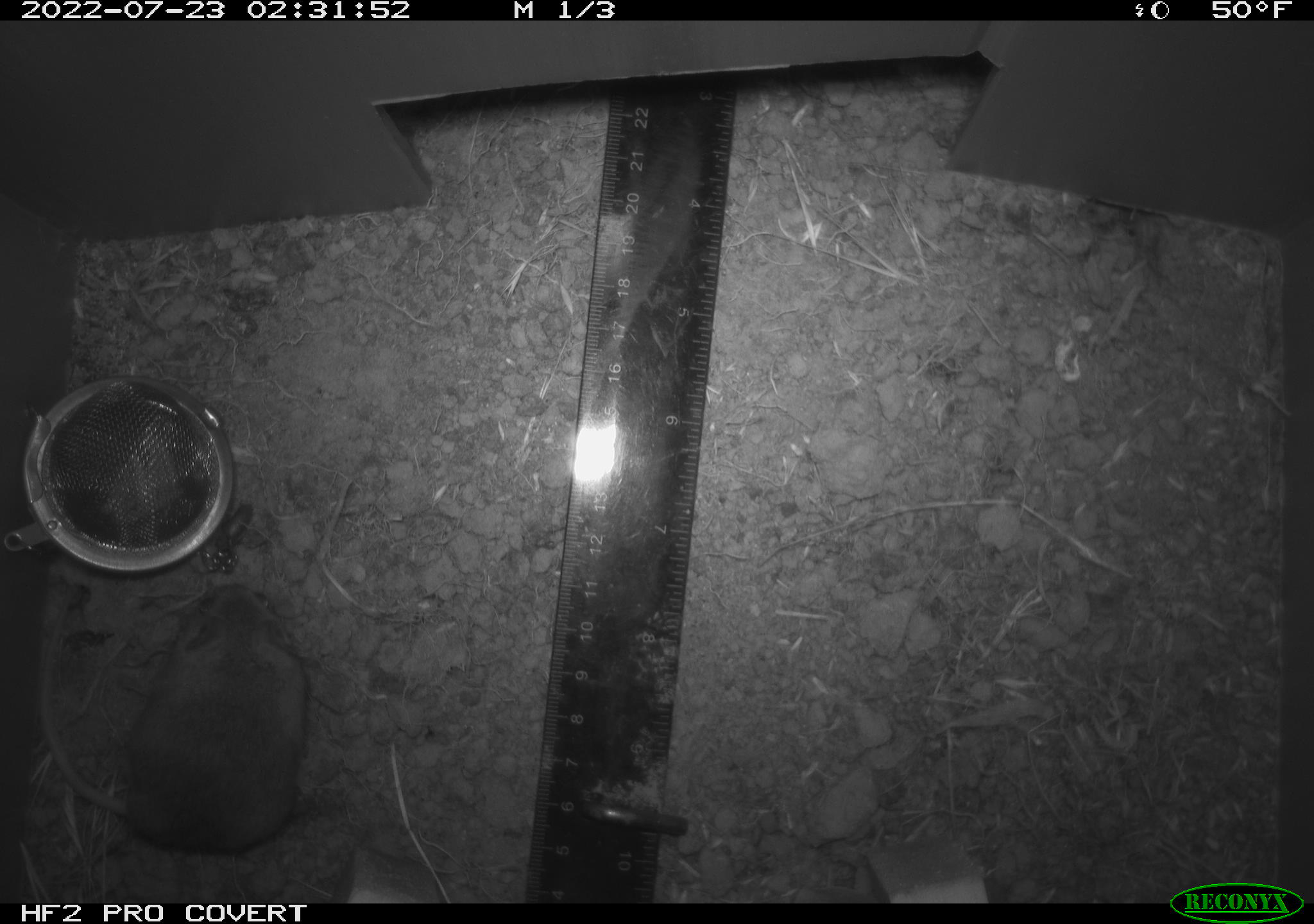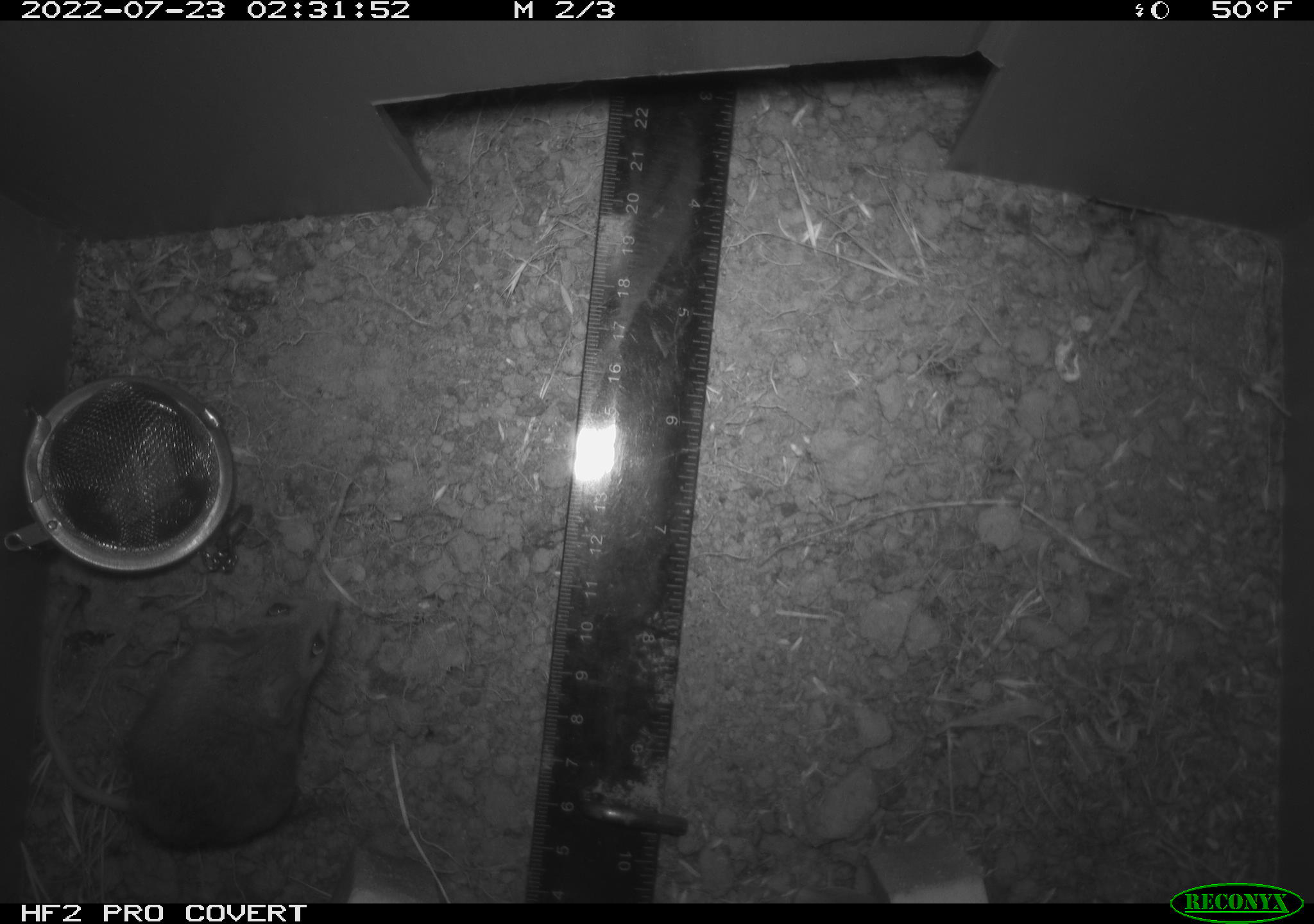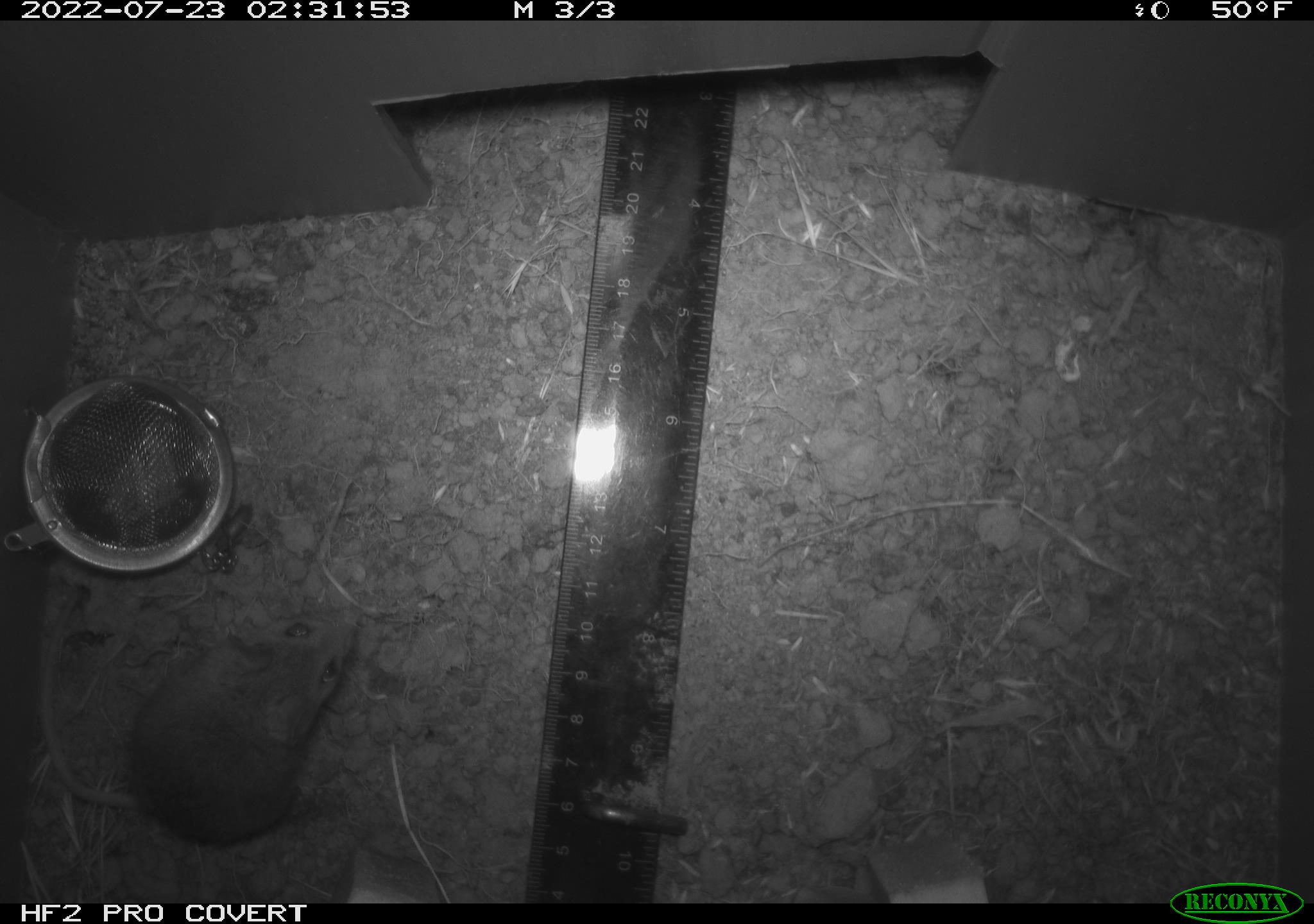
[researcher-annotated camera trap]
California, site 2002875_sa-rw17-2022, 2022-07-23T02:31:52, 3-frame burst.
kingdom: Animalia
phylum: Chordata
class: Mammalia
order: Rodentia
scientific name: Rodentia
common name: mouse species